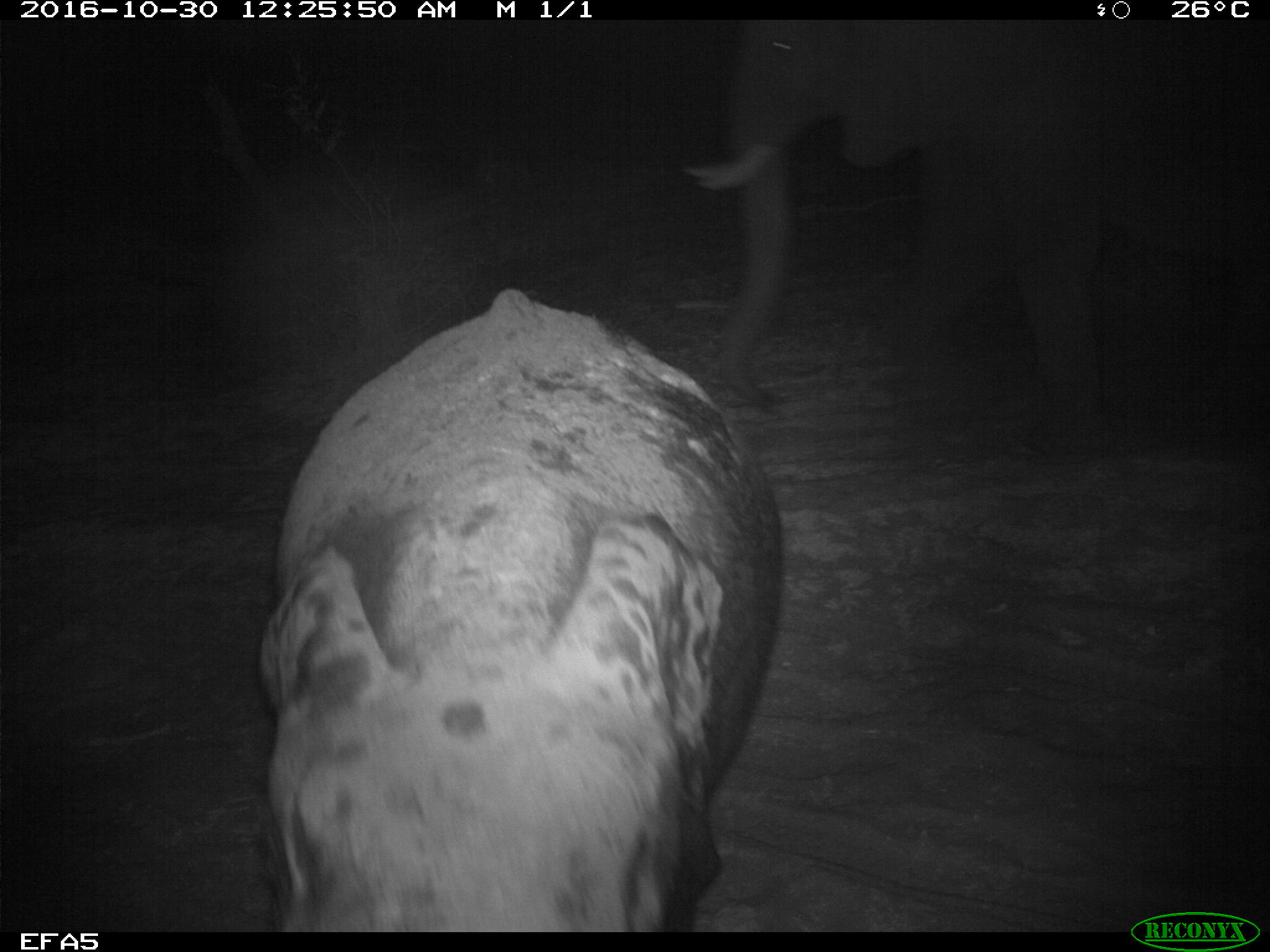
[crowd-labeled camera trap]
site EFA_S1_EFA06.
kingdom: Animalia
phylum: Chordata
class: Mammalia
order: Proboscidea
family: Elephantidae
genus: Loxodonta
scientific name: Loxodonta africana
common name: african bush elephant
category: elephant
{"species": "elephant (african bush elephant) (Loxodonta africana)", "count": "1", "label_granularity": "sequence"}